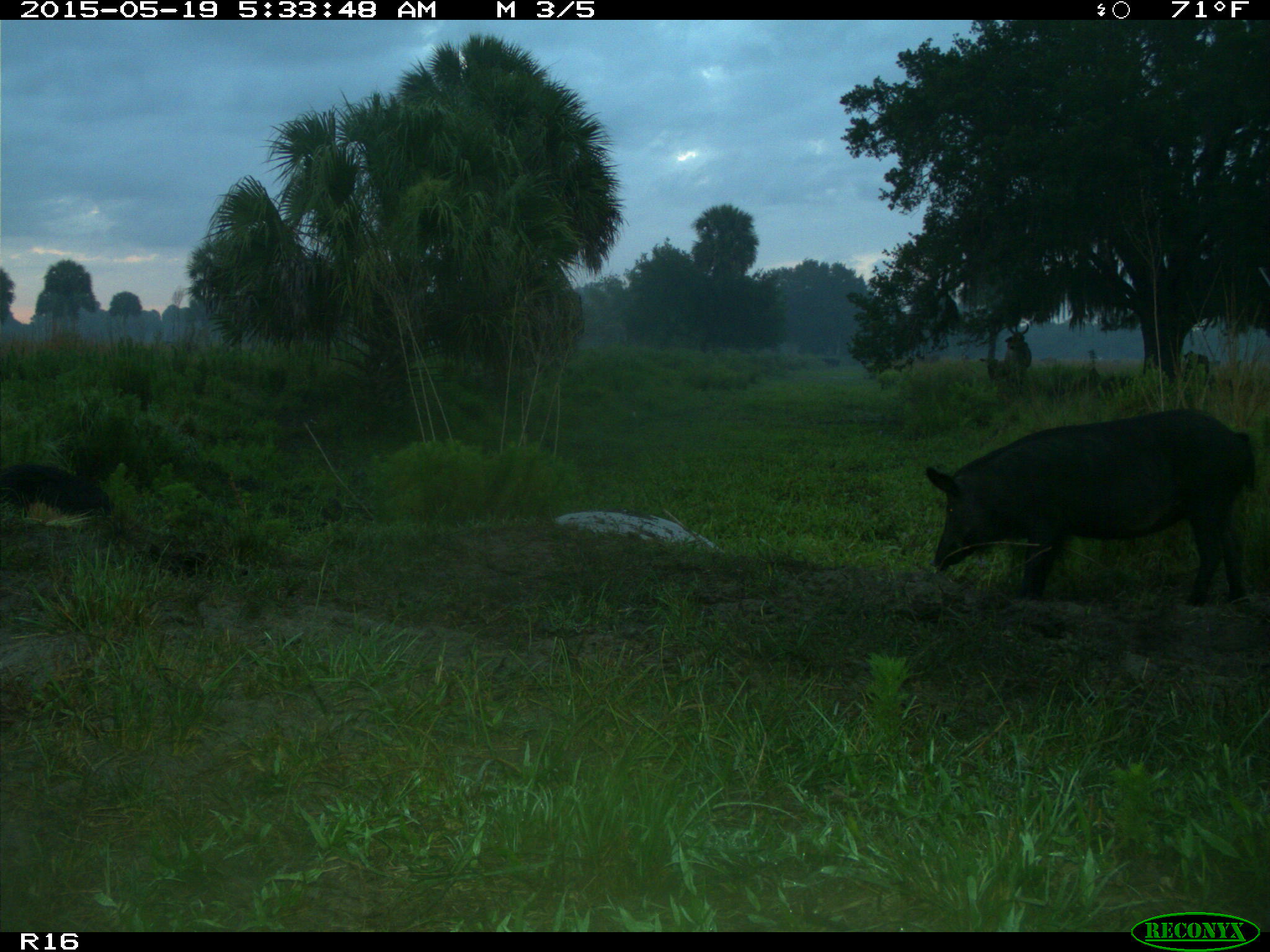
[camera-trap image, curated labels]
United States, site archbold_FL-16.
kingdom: Animalia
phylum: Chordata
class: Mammalia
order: Artiodactyla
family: Suidae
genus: Sus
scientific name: Sus scrofa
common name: wild boar